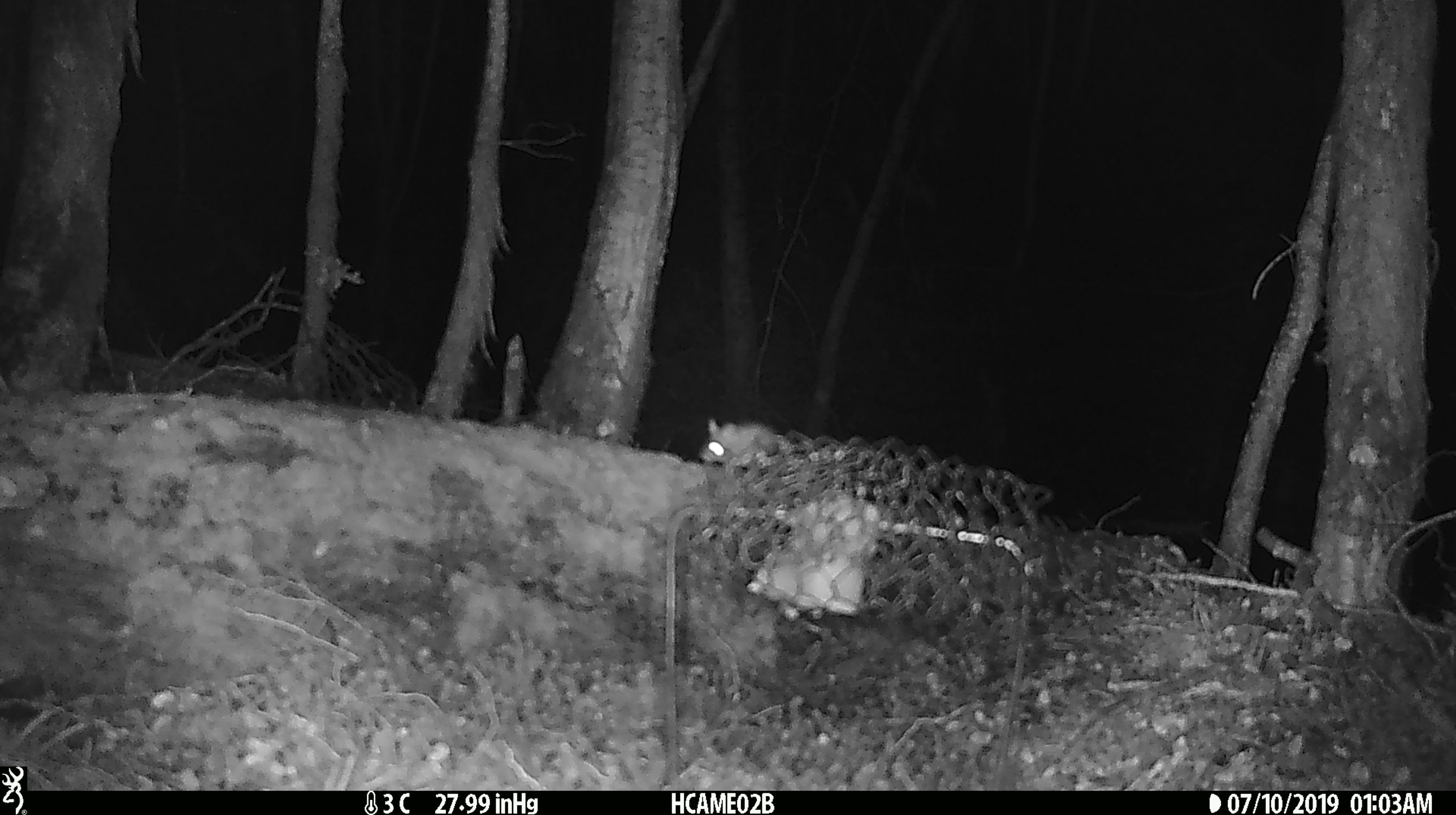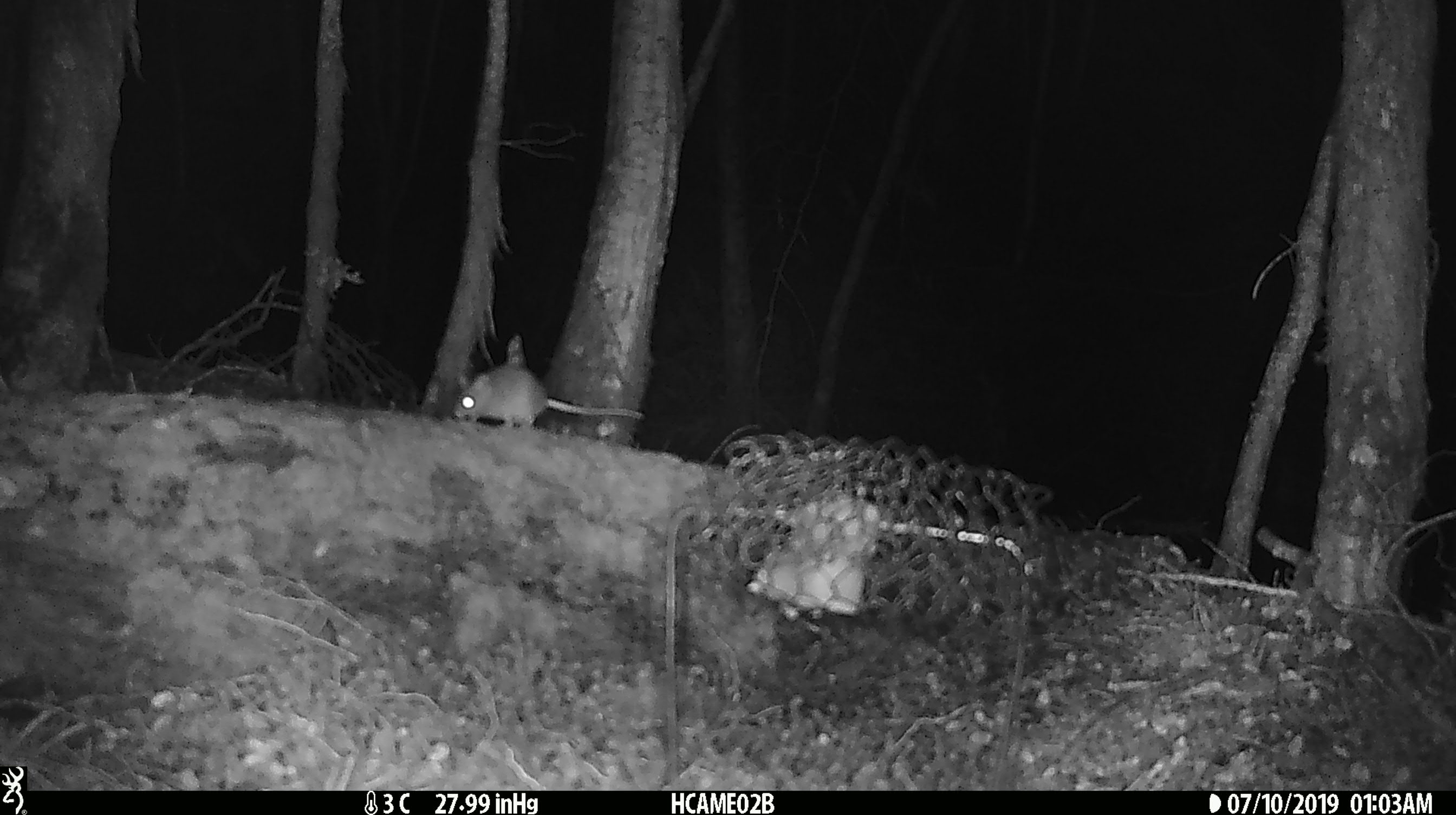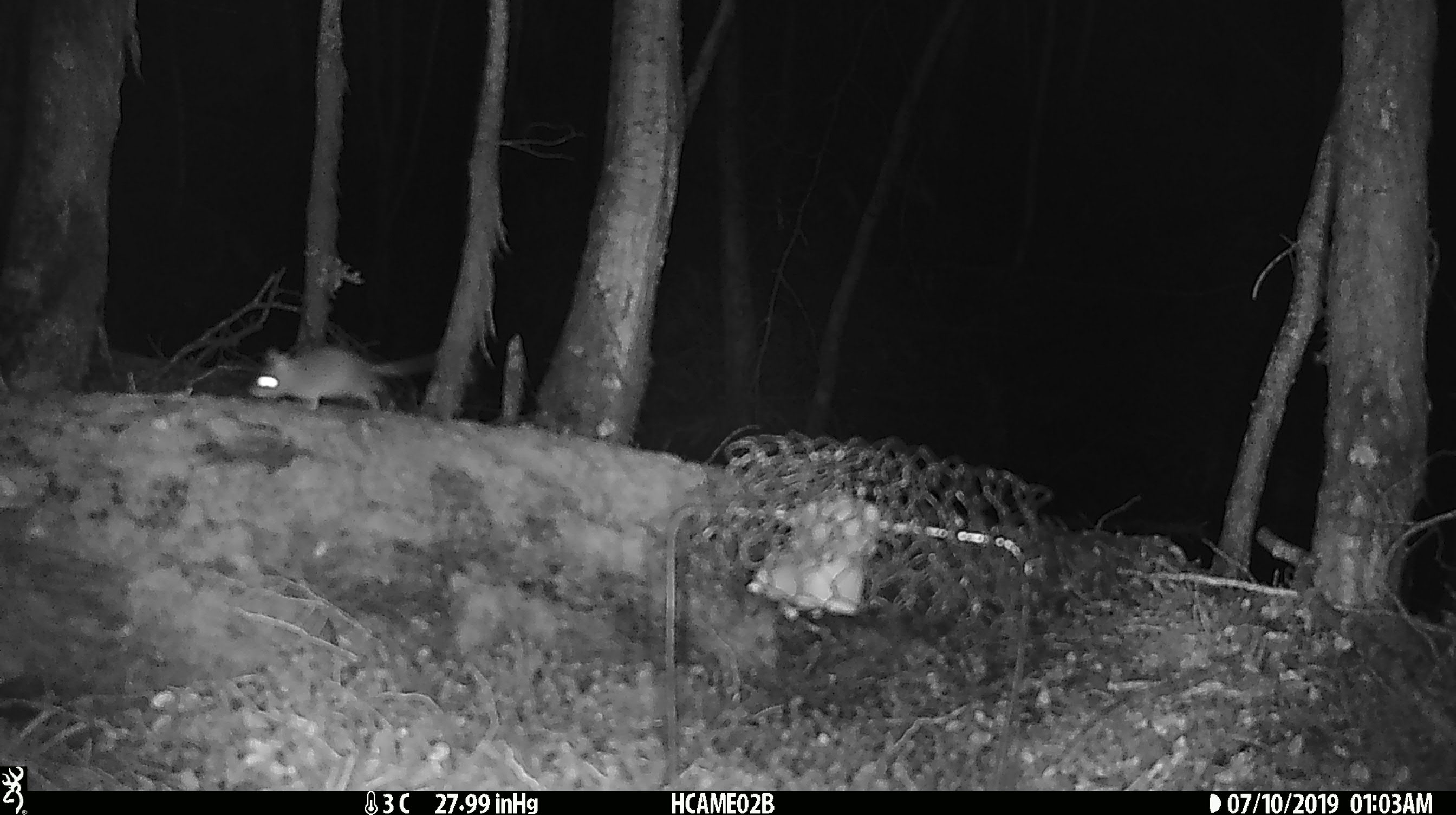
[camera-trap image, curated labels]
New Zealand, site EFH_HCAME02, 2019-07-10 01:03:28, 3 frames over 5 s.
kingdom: Animalia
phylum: Chordata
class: Mammalia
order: Rodentia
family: Muridae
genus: Mus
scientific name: Mus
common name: mouse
Mouse (Mus).